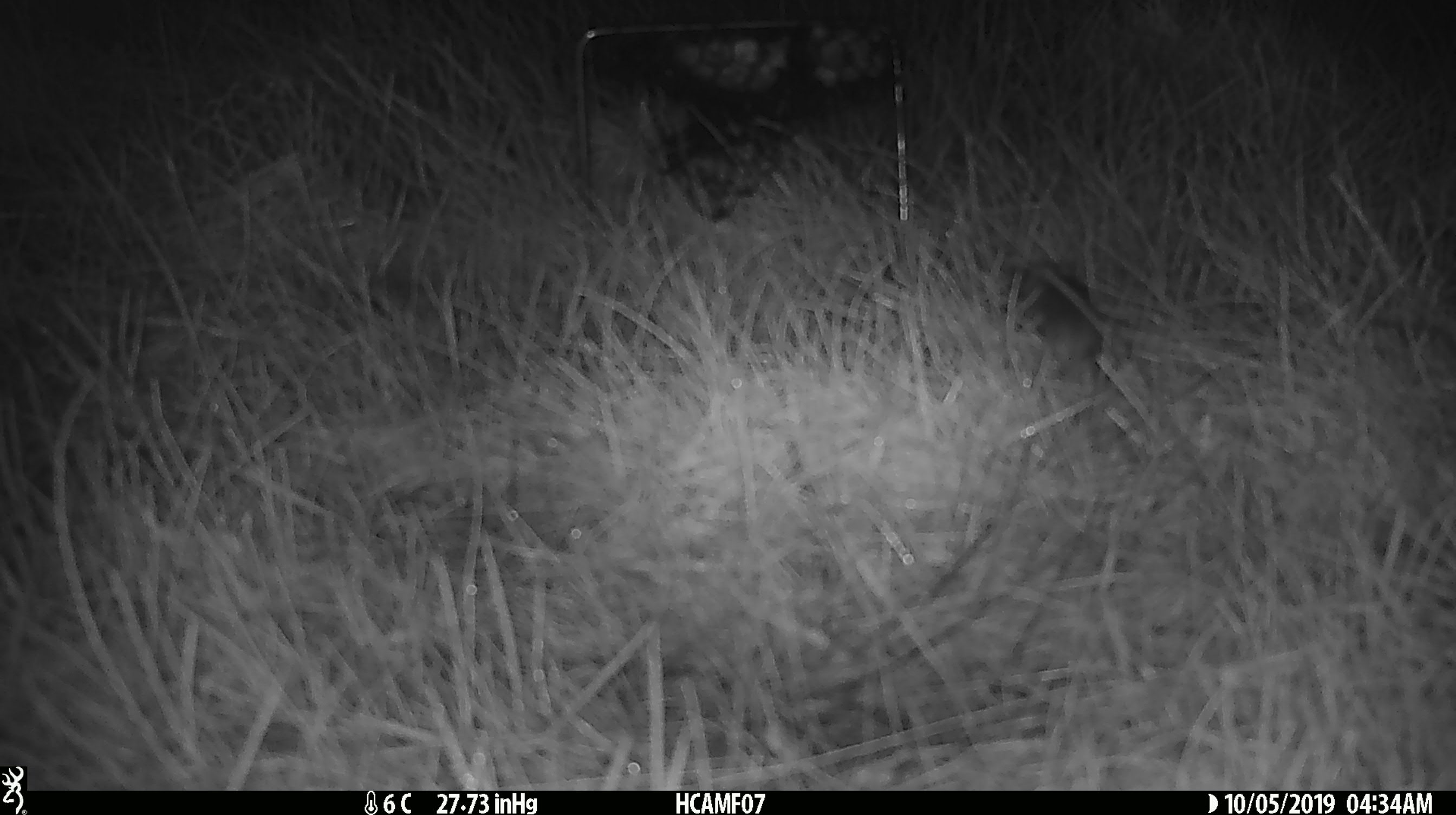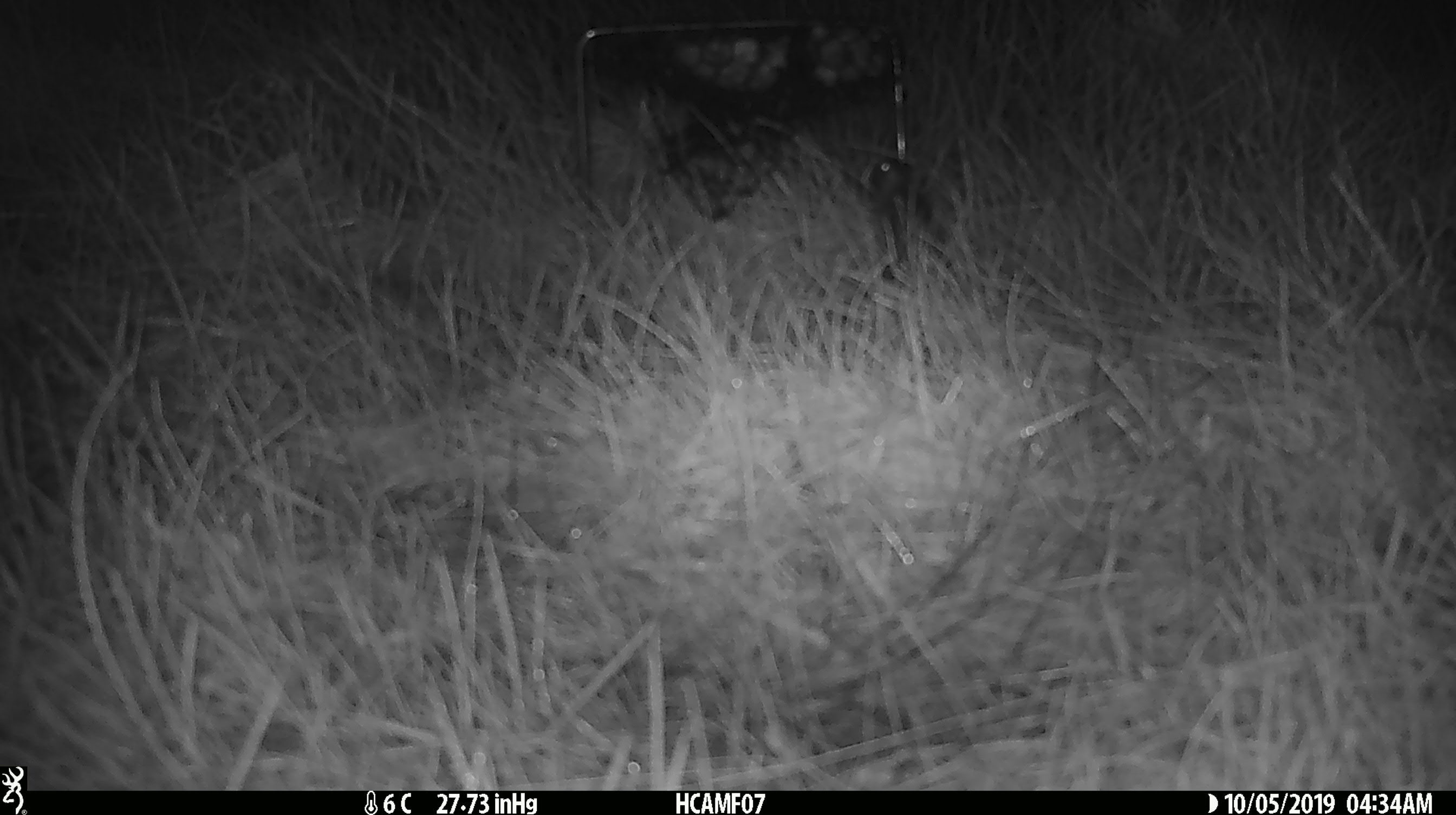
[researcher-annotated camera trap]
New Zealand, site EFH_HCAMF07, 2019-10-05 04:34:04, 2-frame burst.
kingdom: Animalia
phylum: Chordata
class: Mammalia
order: Rodentia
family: Muridae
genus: Mus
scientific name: Mus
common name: mouse